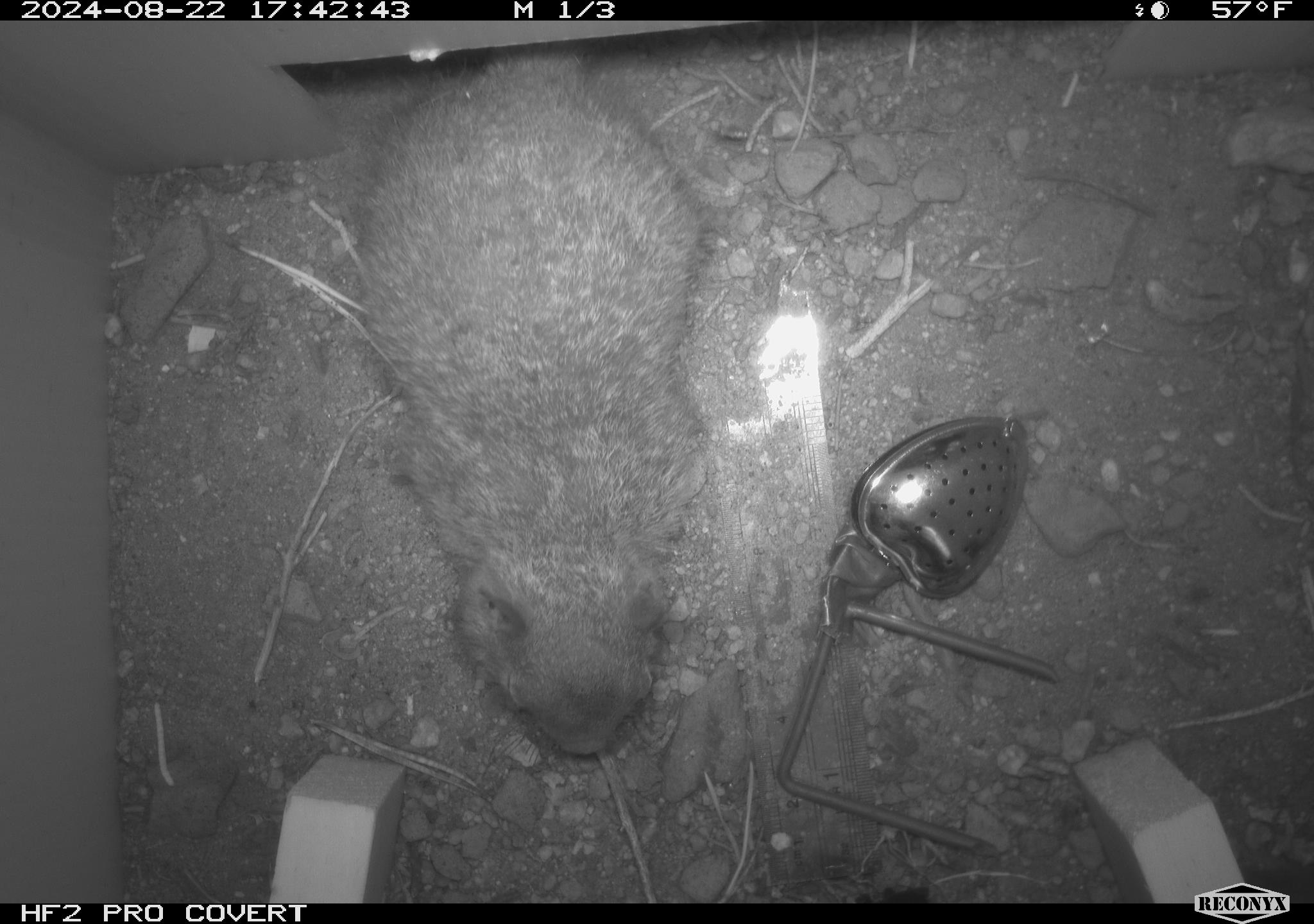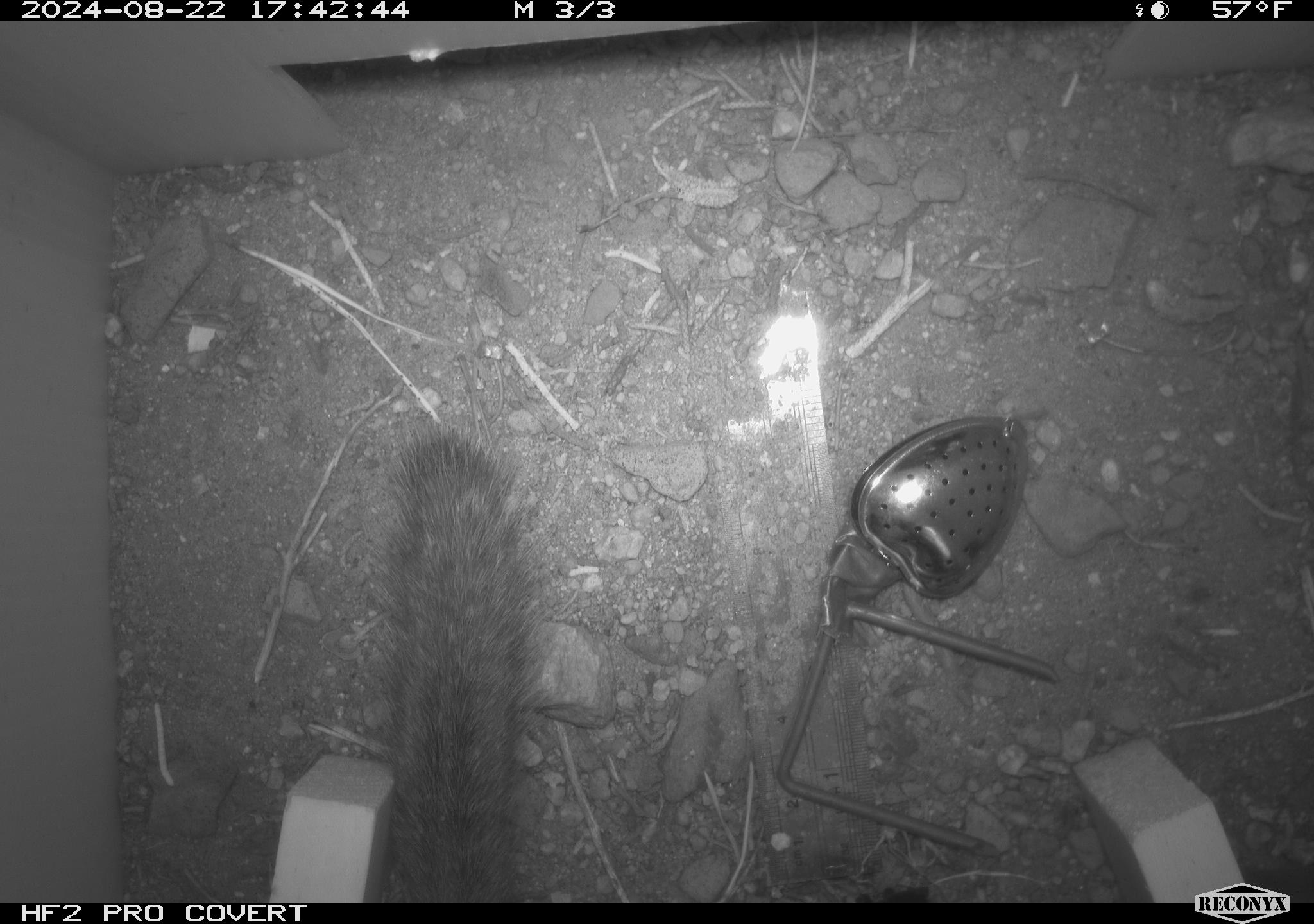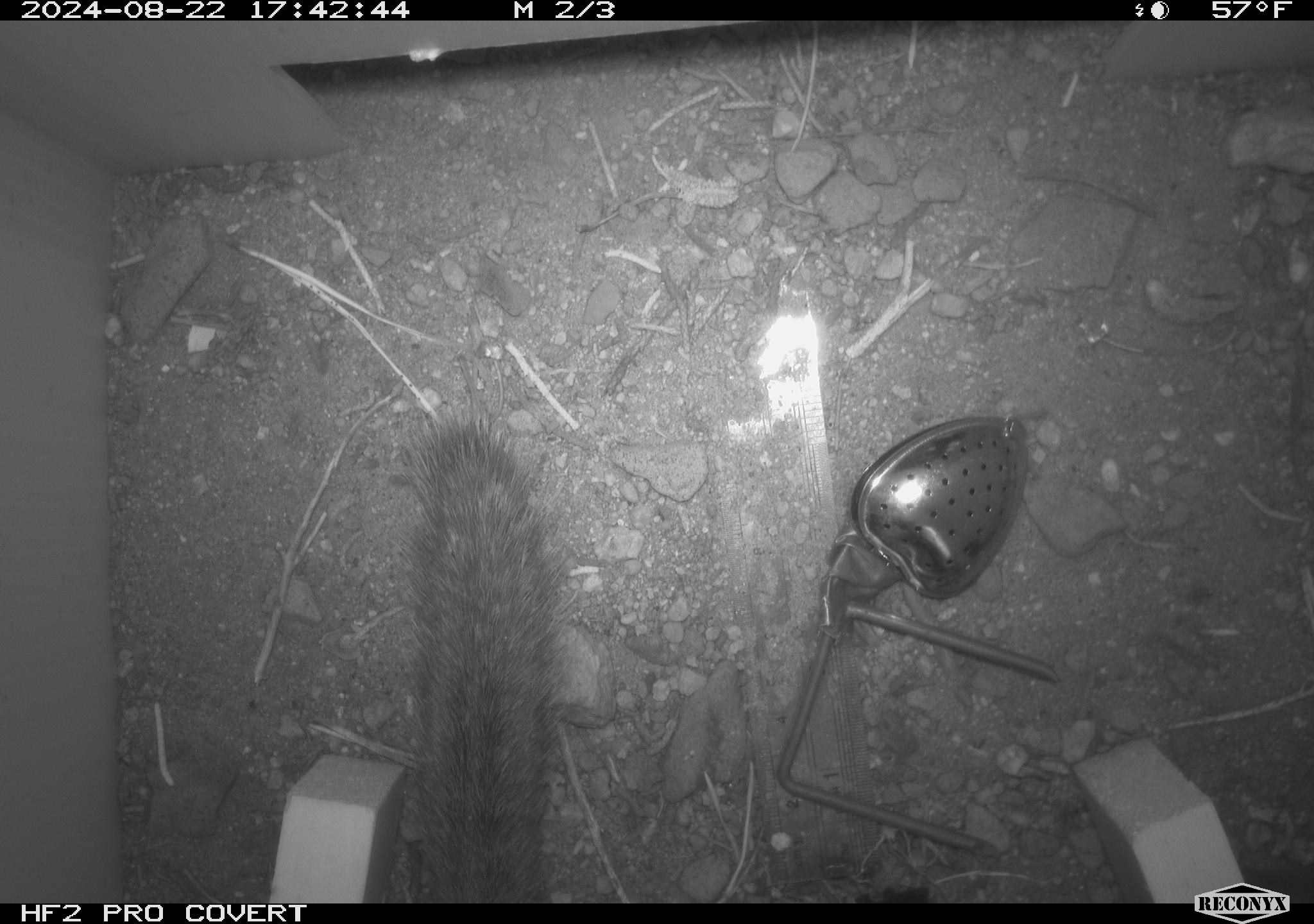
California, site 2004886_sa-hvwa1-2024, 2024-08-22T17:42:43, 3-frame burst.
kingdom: Animalia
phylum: Chordata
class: Mammalia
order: Rodentia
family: Sciuridae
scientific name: Sciuridae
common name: squirrels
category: sciuridae family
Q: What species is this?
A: Sciuridae family (squirrels) (Sciuridae).